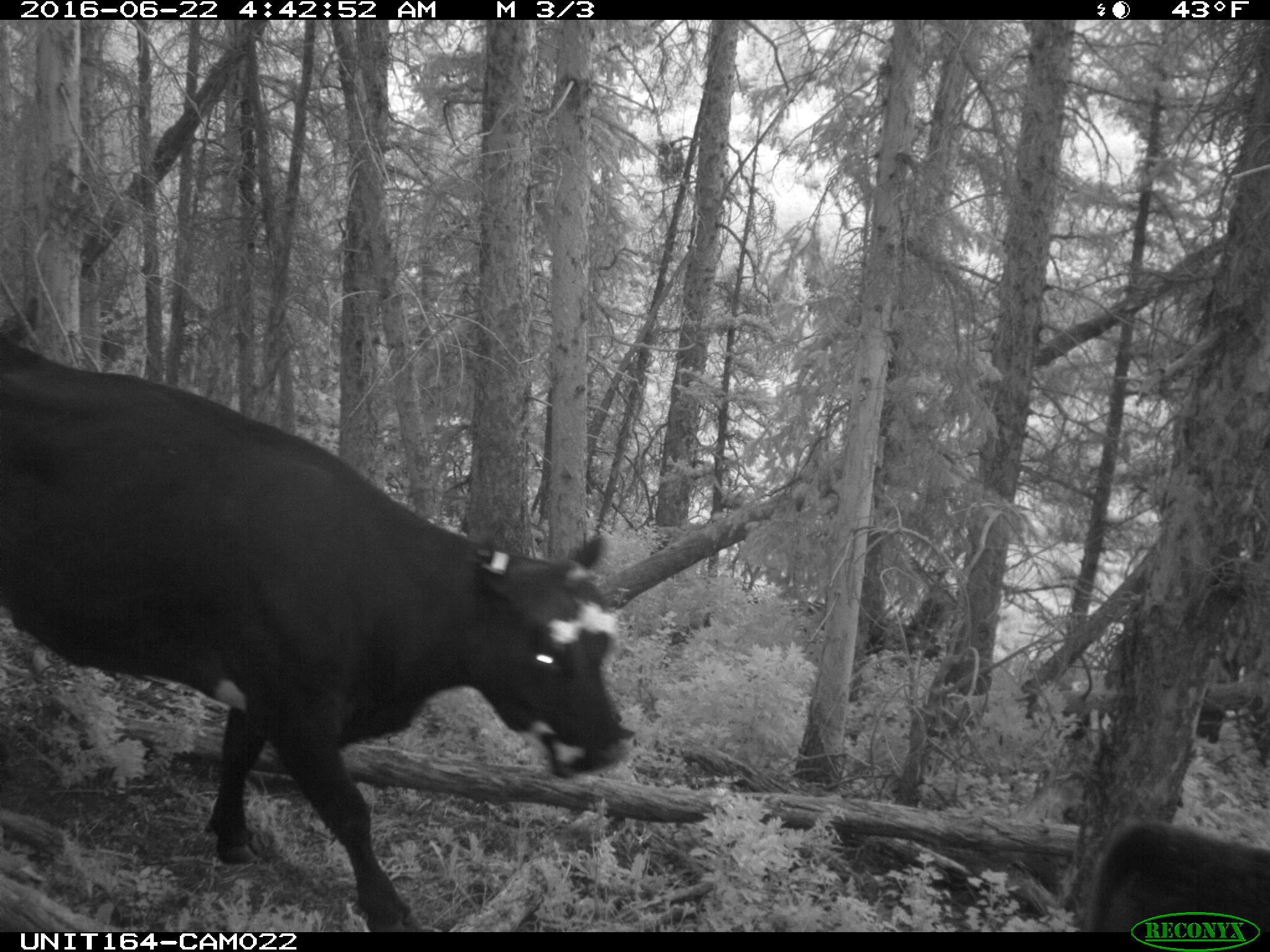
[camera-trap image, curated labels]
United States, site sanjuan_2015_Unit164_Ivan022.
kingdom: Animalia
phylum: Chordata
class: Mammalia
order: Artiodactyla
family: Bovidae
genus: Bos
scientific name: Bos taurus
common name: domestic cow